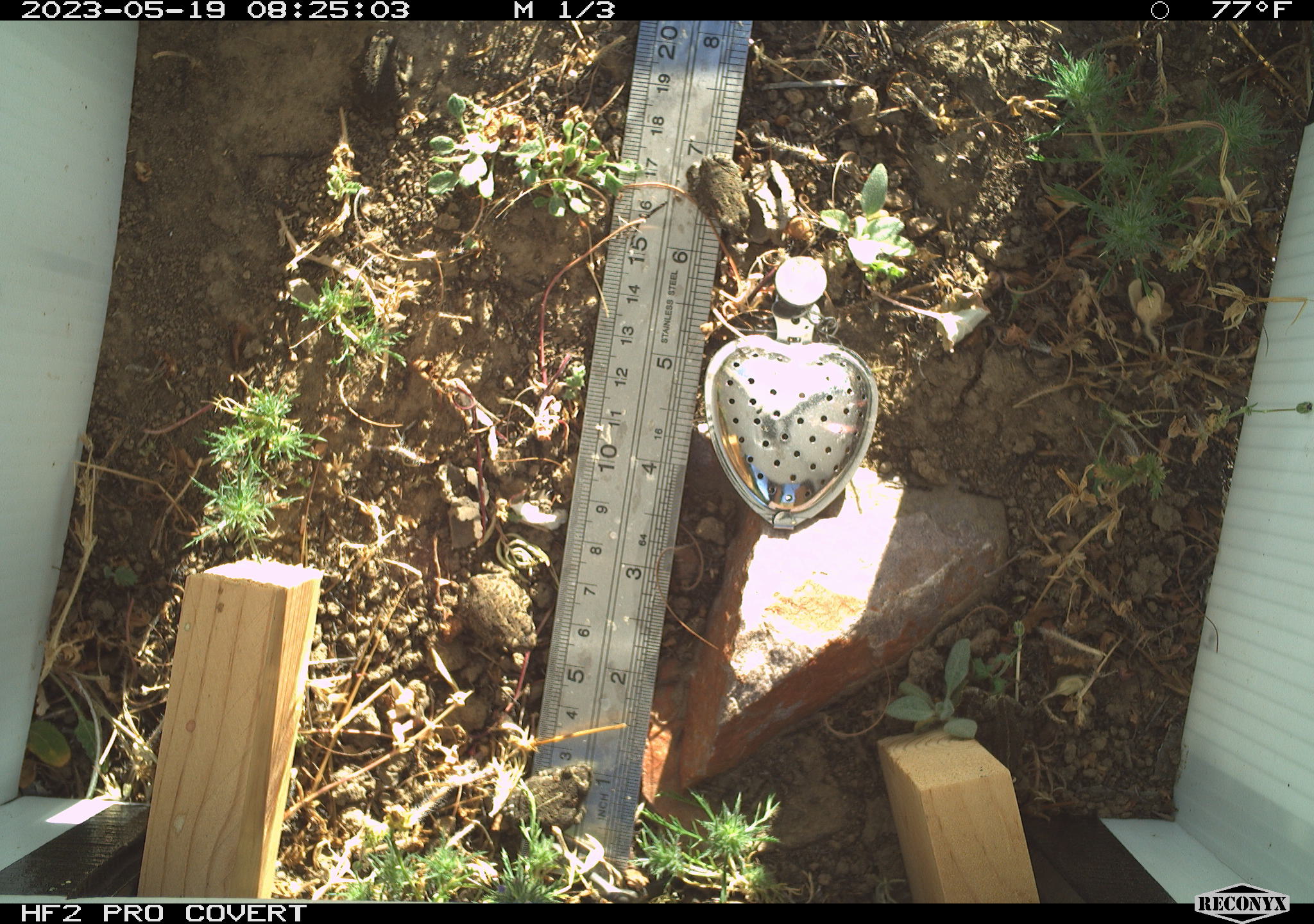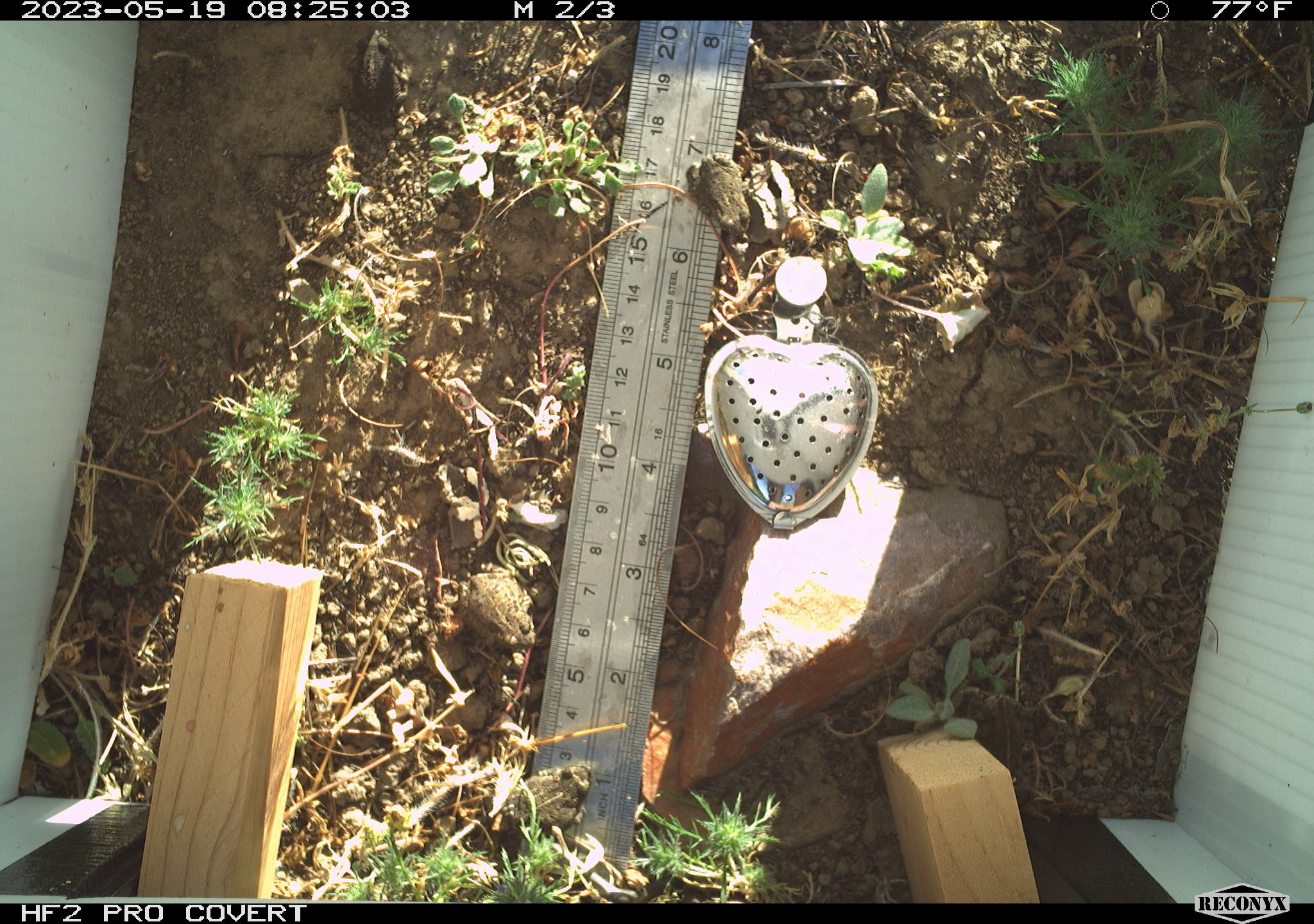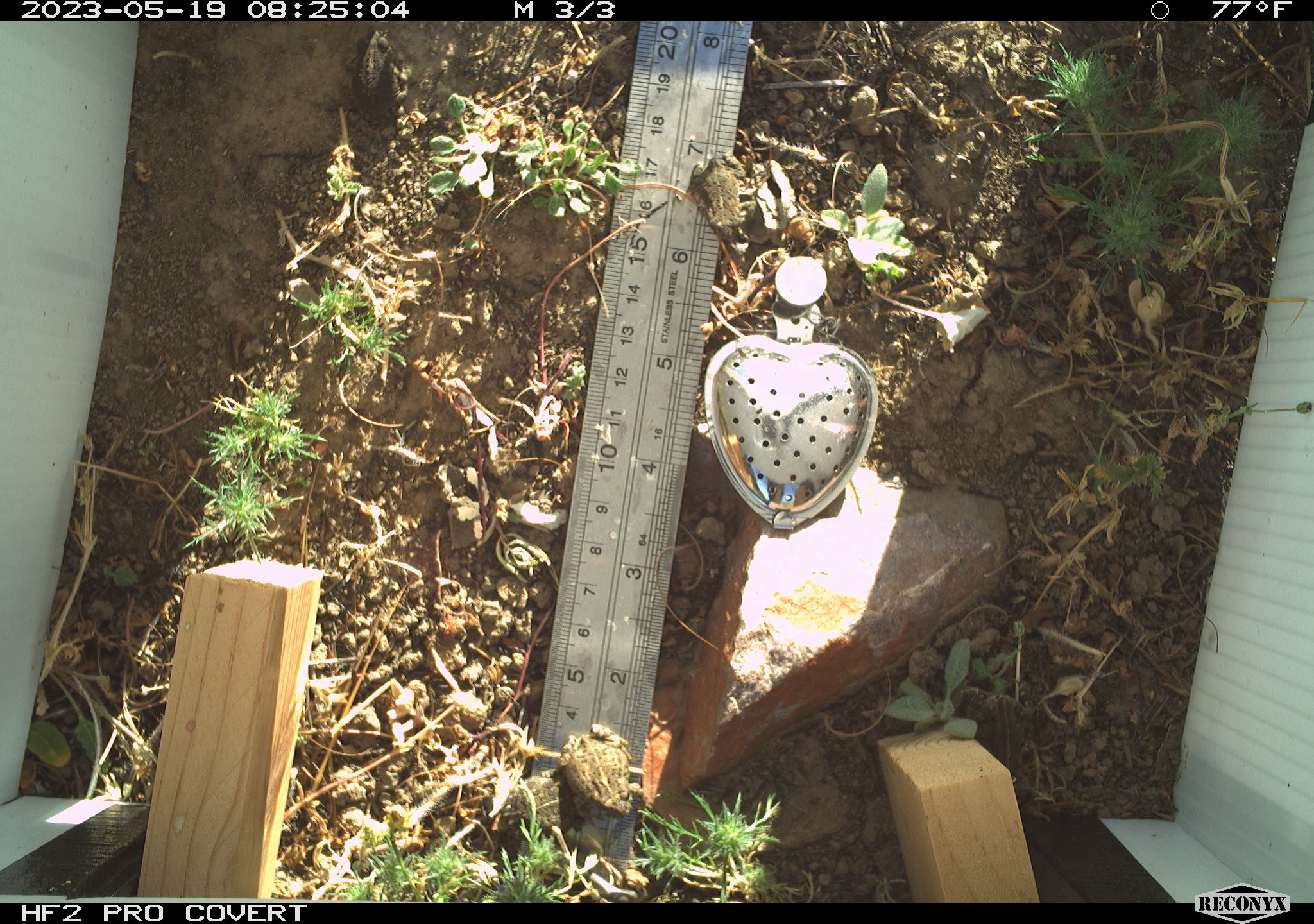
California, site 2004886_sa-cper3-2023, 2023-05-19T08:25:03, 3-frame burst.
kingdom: Animalia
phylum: Chordata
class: Amphibia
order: Anura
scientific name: Anura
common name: frogs